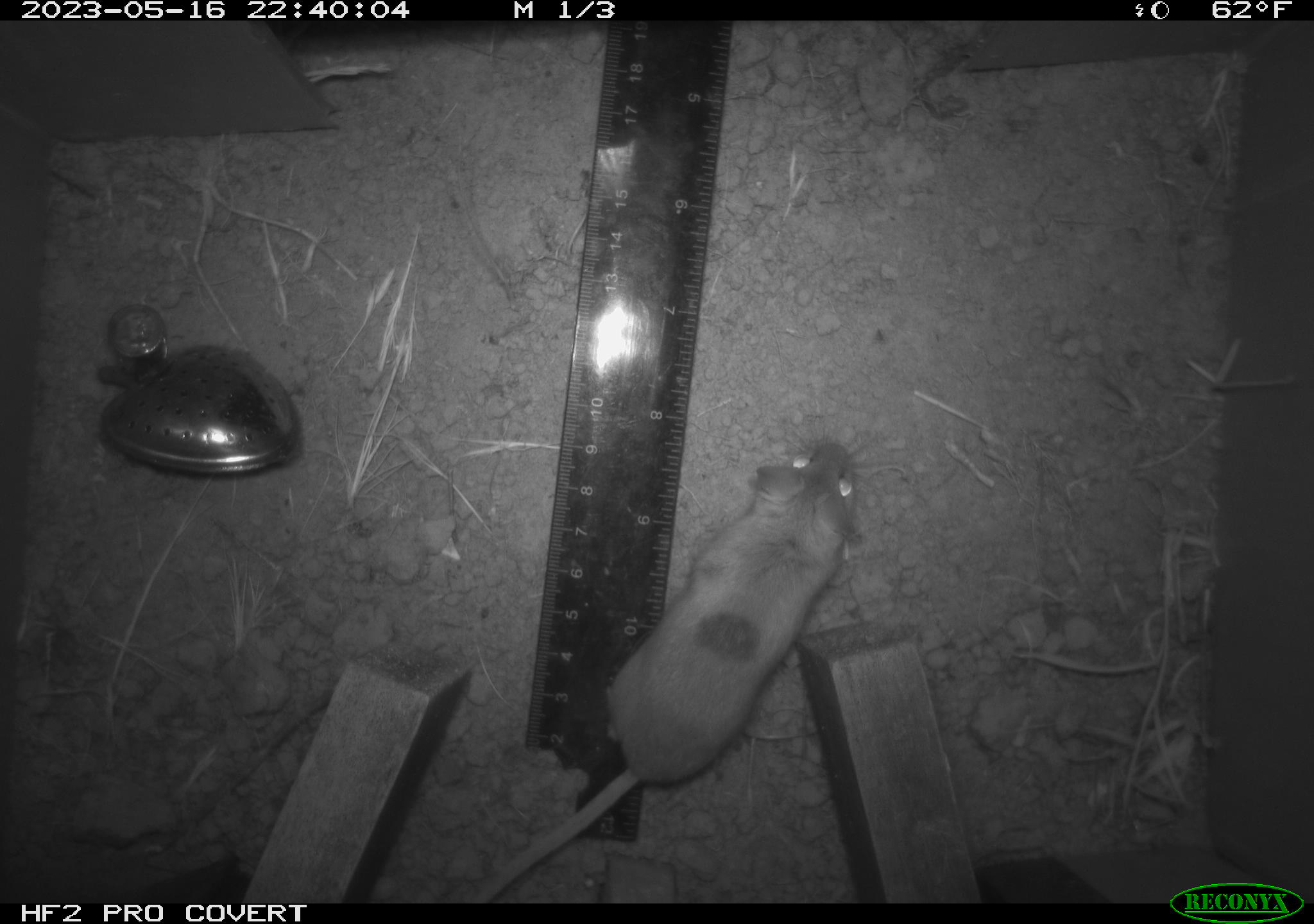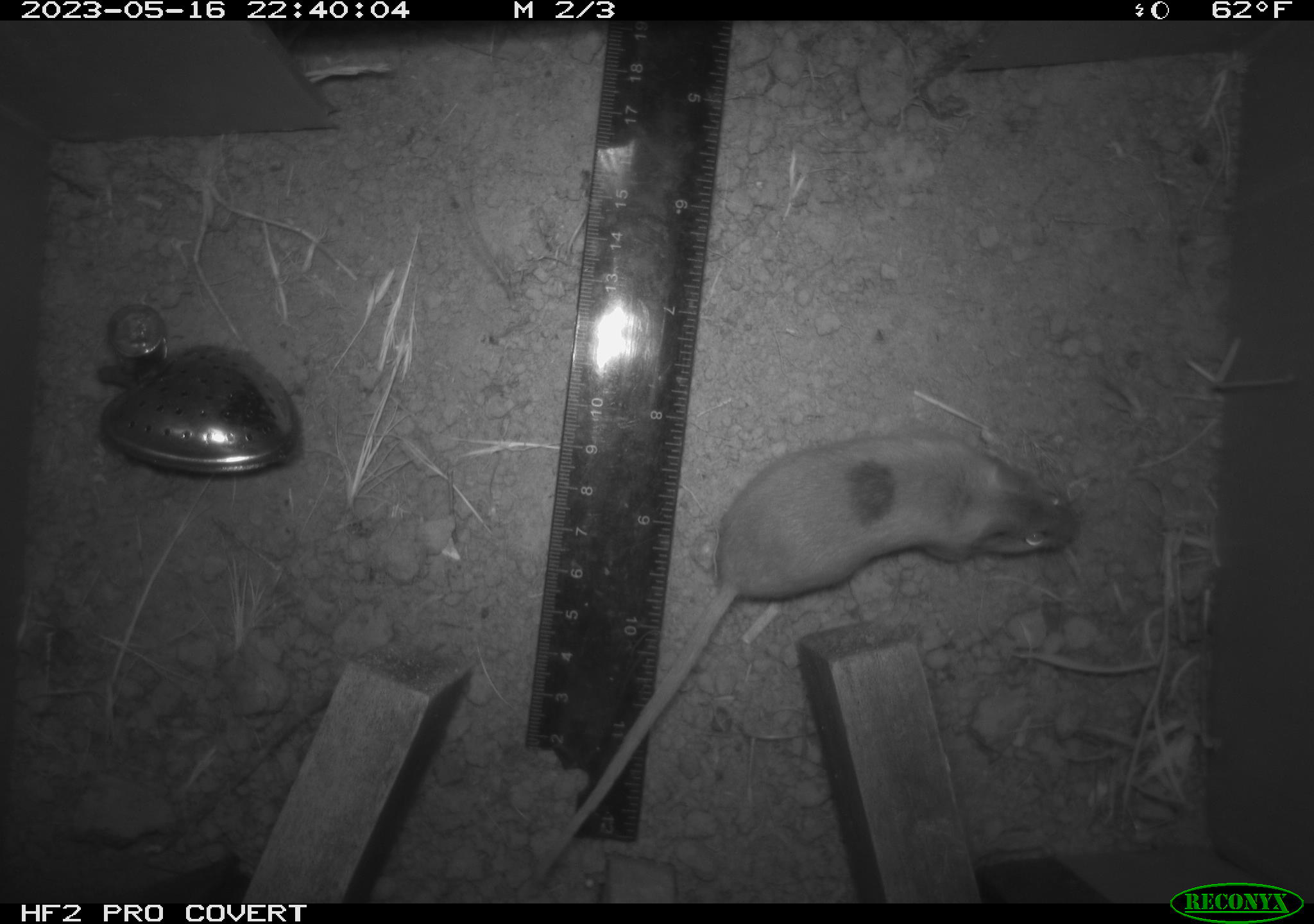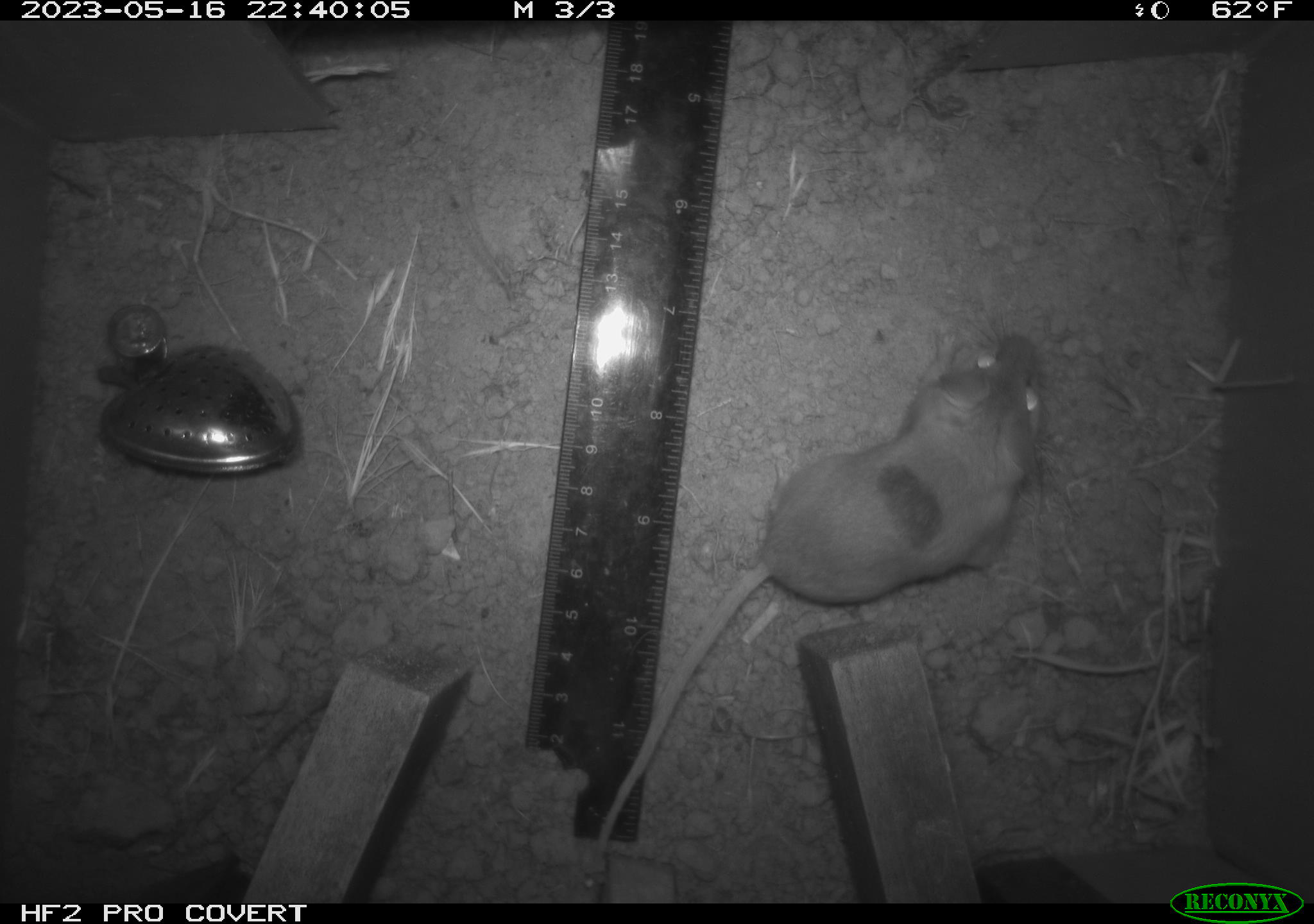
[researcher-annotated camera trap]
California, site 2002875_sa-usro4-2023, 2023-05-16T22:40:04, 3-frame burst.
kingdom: Animalia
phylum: Chordata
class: Mammalia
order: Rodentia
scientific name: Rodentia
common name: mouse species